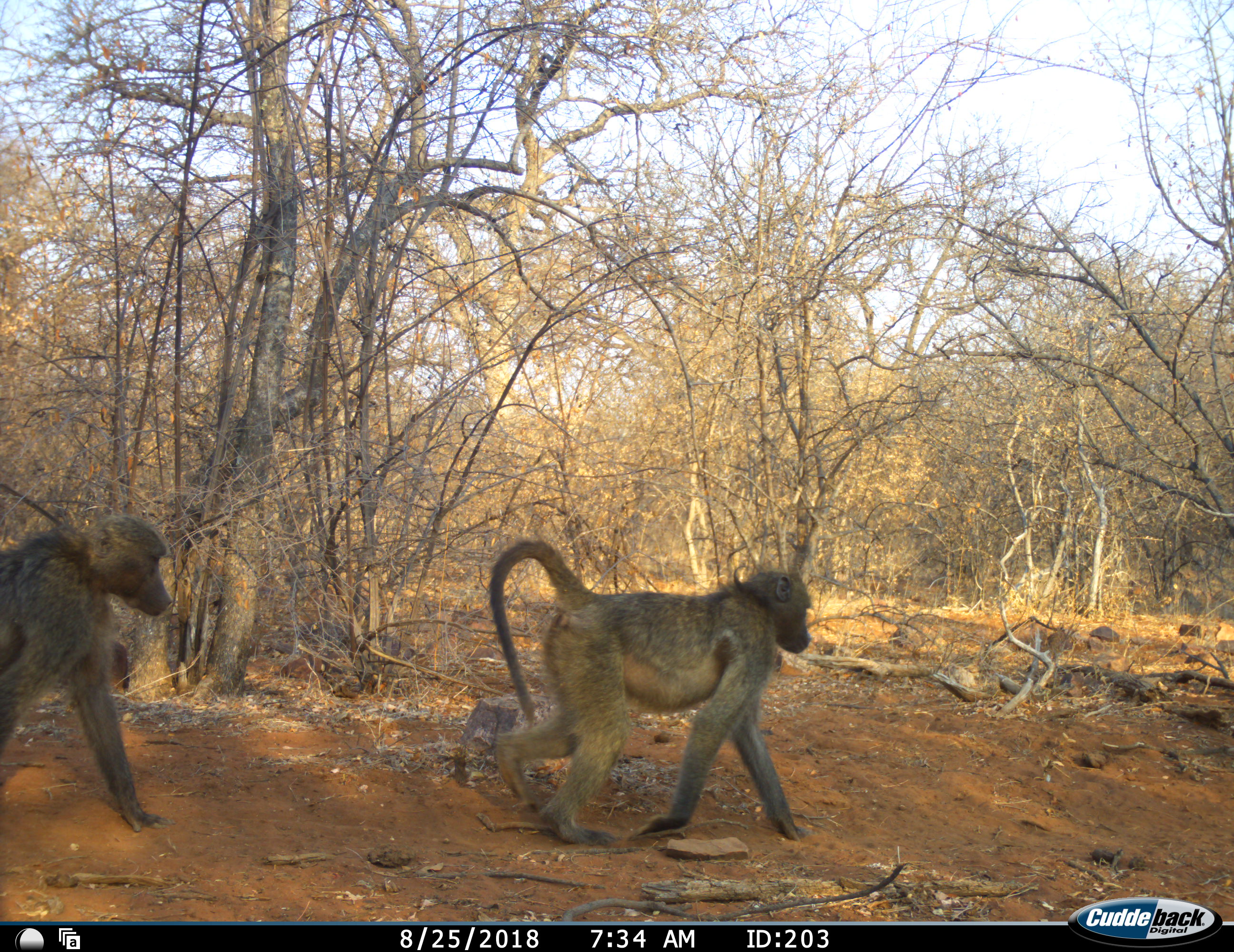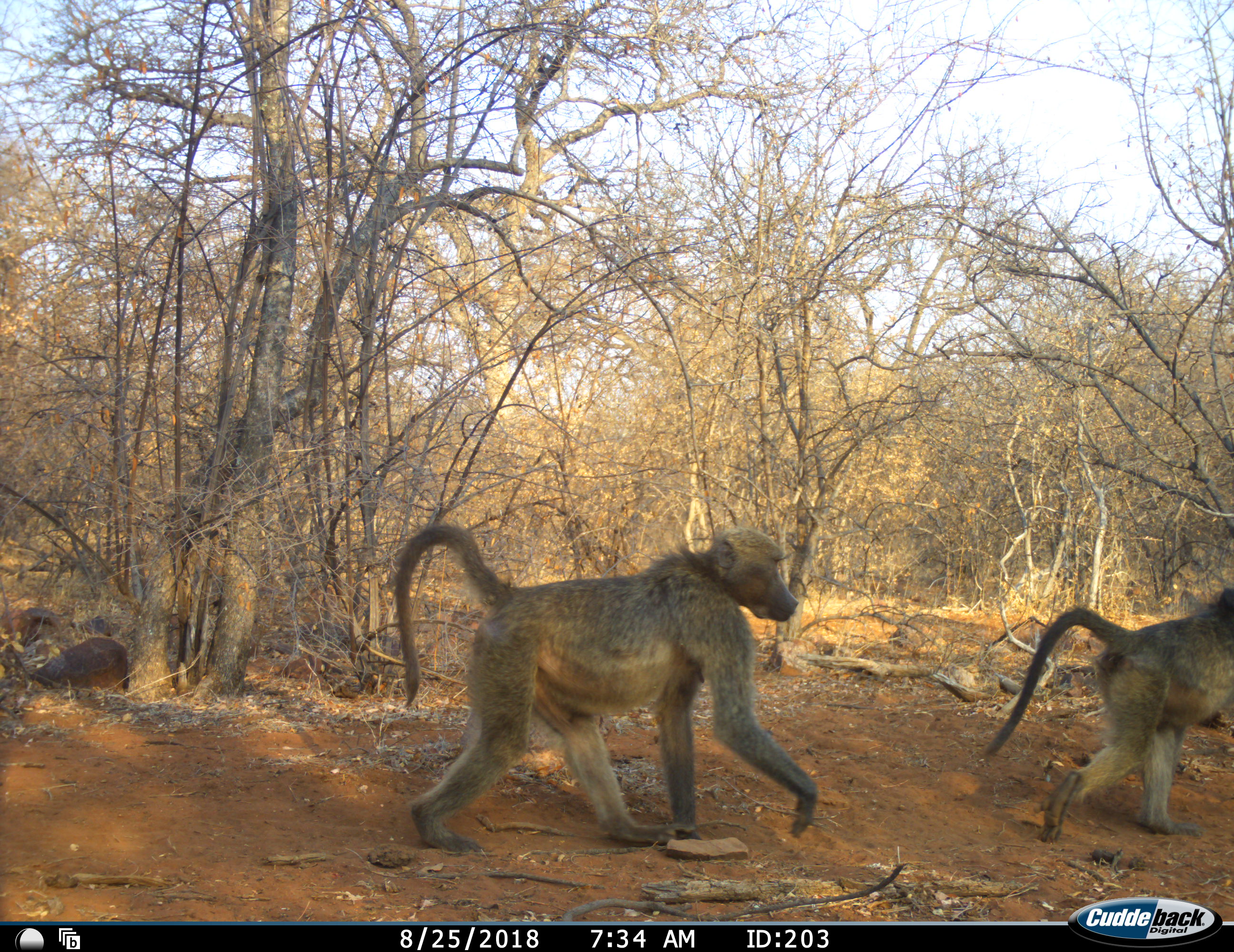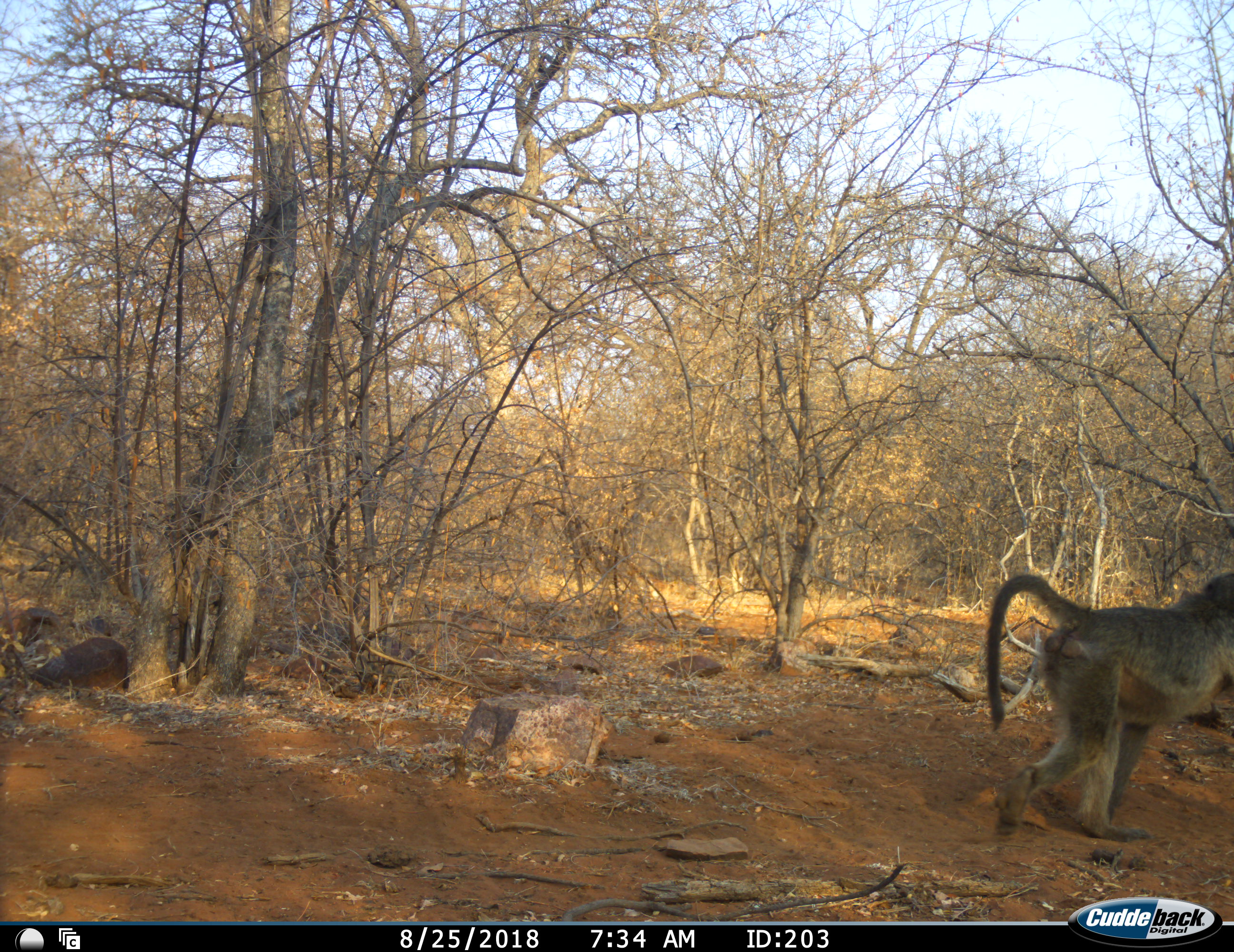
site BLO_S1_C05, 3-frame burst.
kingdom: Animalia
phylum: Chordata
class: Mammalia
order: Primates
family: Cercopithecidae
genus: Papio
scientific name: Papio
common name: baboon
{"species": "baboon (Papio)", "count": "2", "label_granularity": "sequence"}